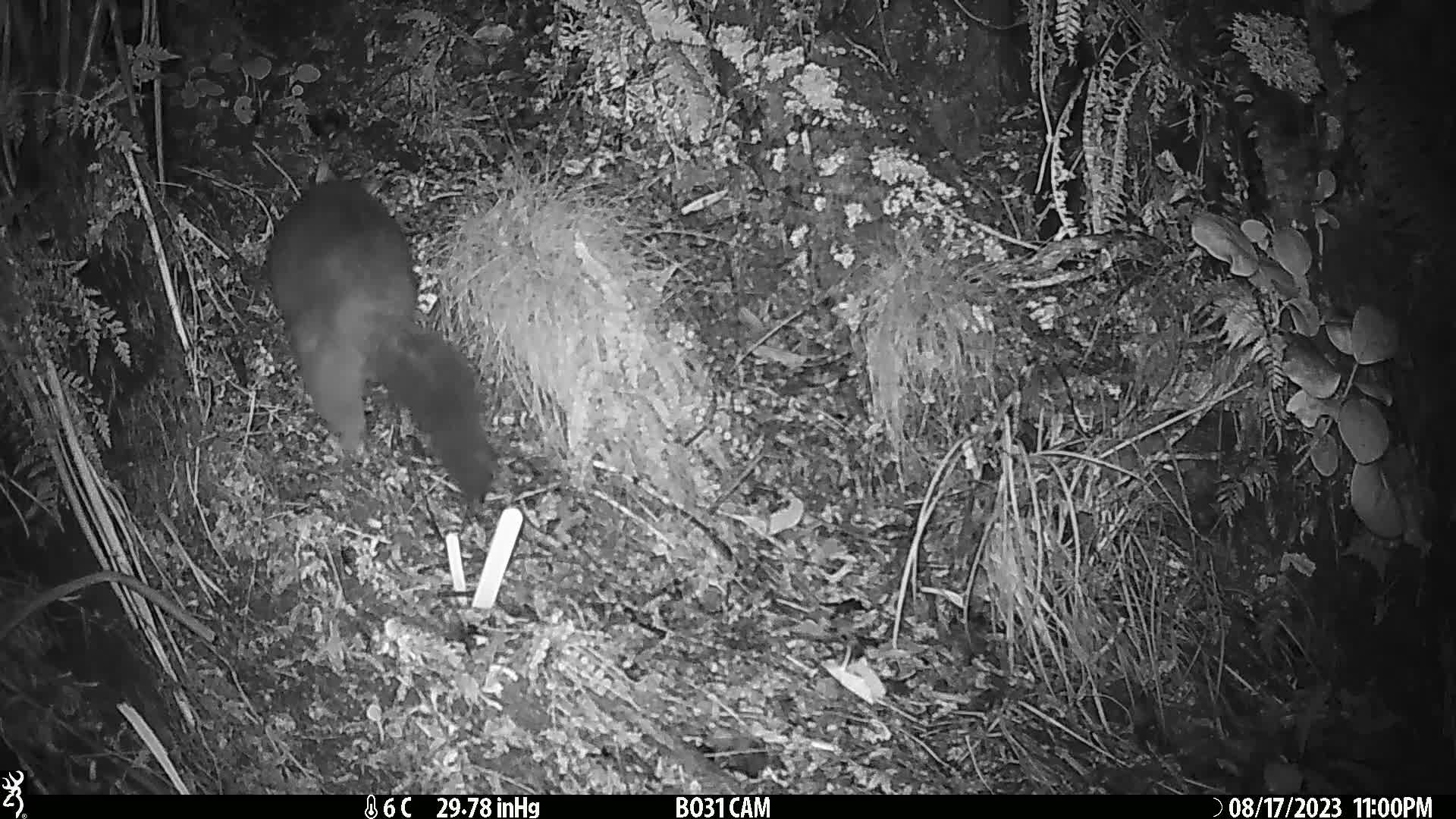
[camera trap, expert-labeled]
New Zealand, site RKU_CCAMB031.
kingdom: Animalia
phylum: Chordata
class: Mammalia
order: Diprotodontia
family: Phalangeridae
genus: Trichosurus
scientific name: Trichosurus vulpecula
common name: common brushtail possum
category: possum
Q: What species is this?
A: Possum (common brushtail possum) (Trichosurus vulpecula).